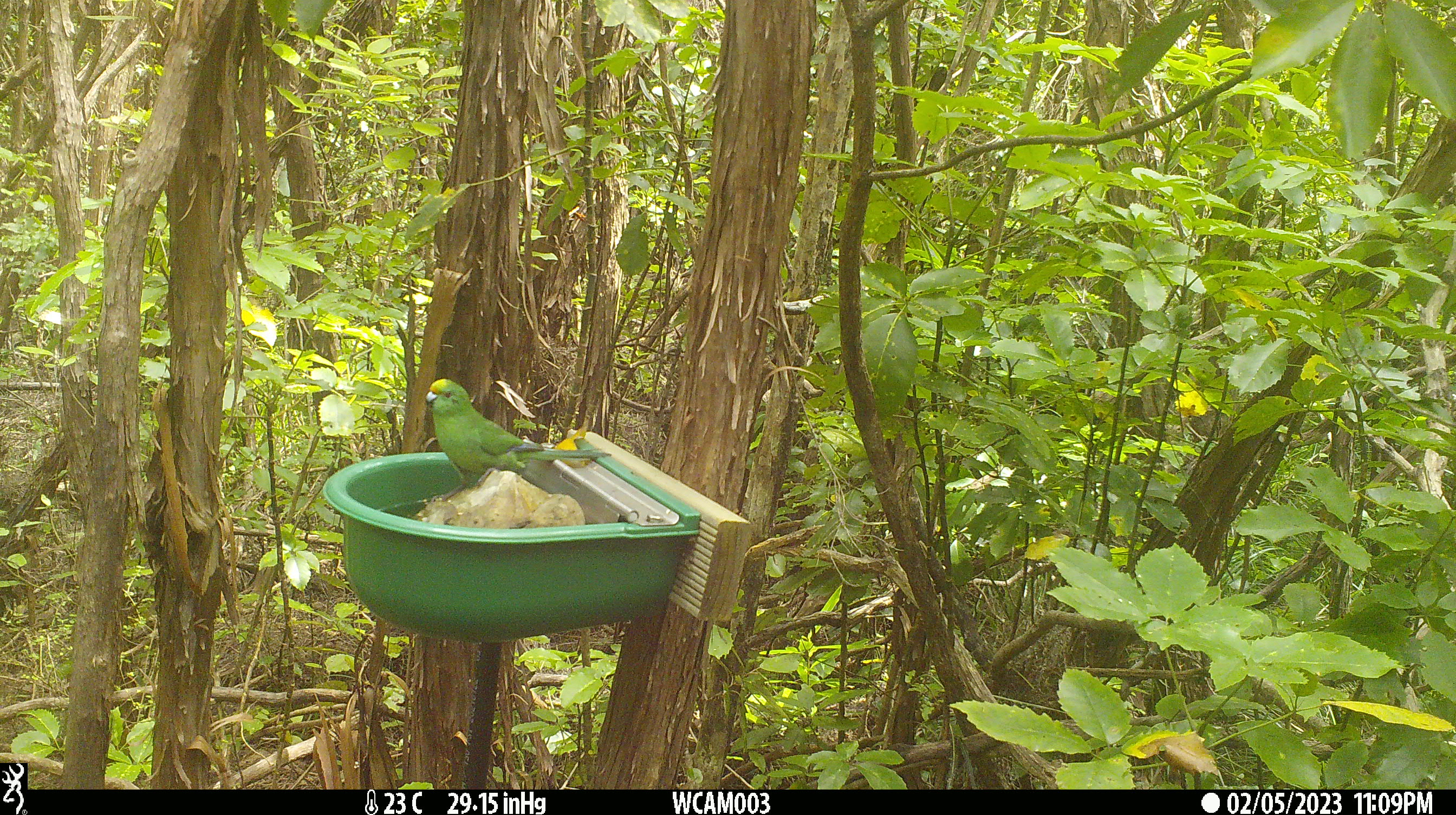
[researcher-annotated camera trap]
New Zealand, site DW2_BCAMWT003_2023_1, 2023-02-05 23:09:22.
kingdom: Animalia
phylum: Chordata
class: Aves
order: Psittaciformes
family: Psittaculidae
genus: Cyanoramphus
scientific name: Cyanoramphus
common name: parakeet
Parakeet (Cyanoramphus).